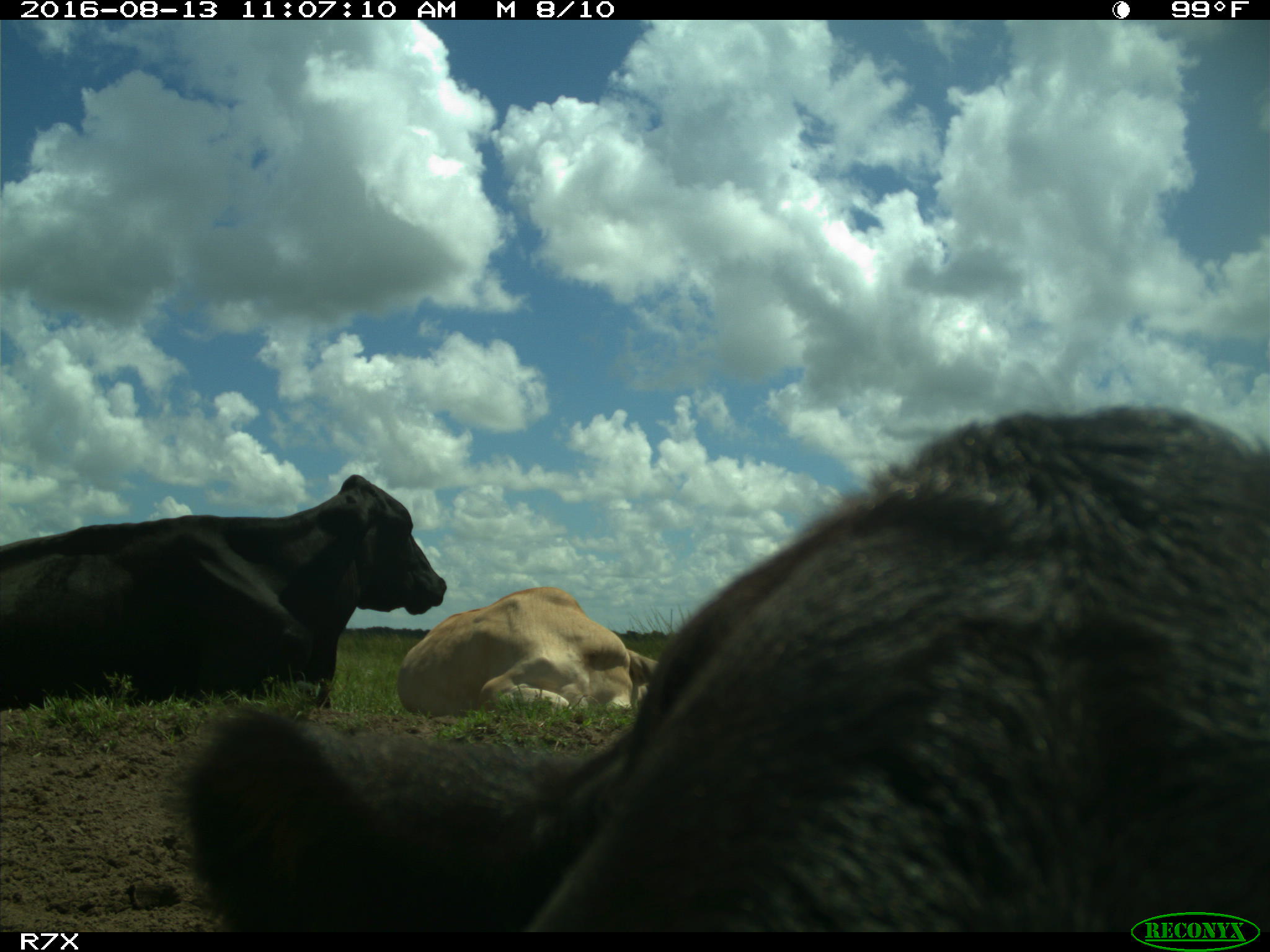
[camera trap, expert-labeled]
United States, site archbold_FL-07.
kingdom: Animalia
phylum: Chordata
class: Mammalia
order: Artiodactyla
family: Bovidae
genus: Bos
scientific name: Bos taurus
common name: domestic cow